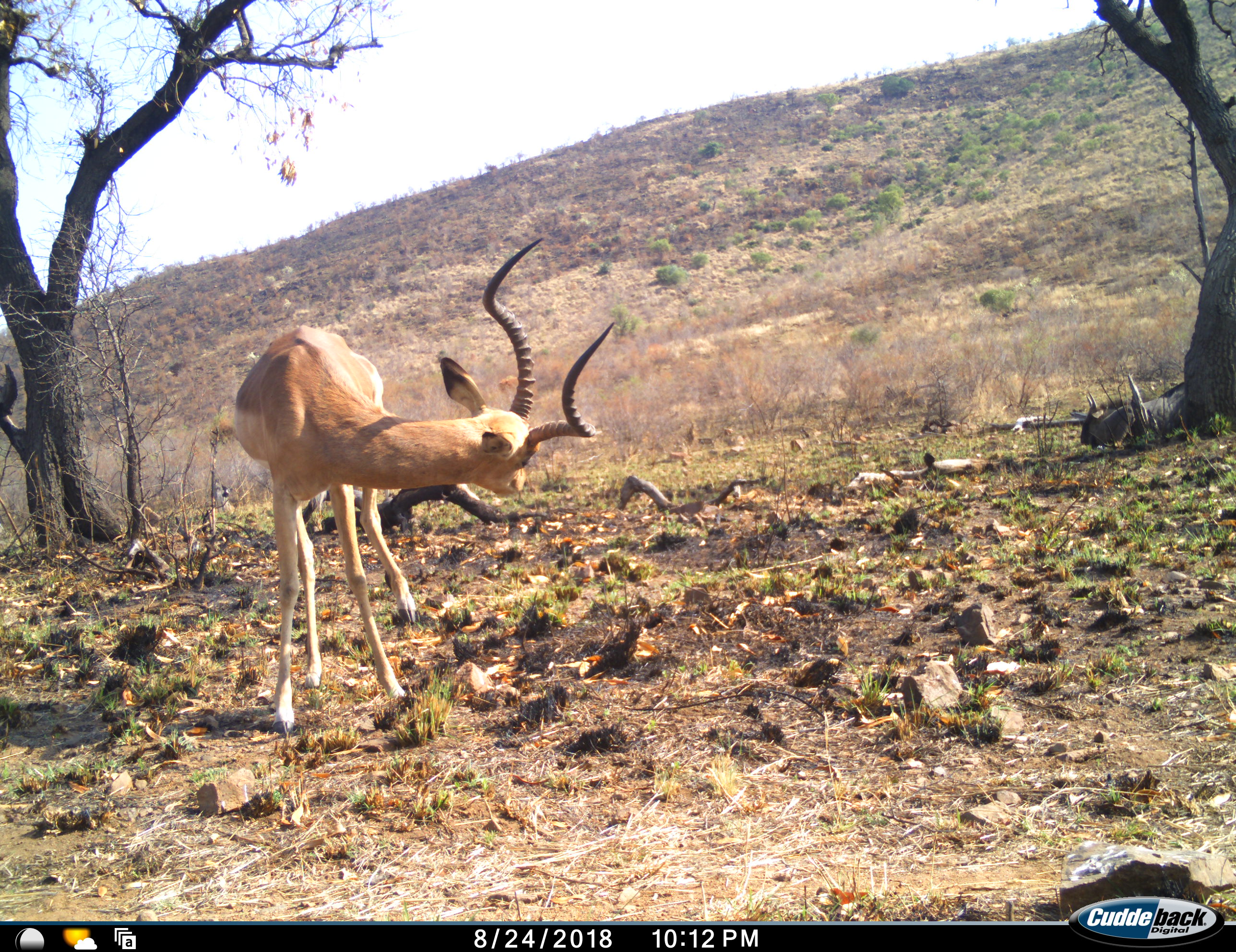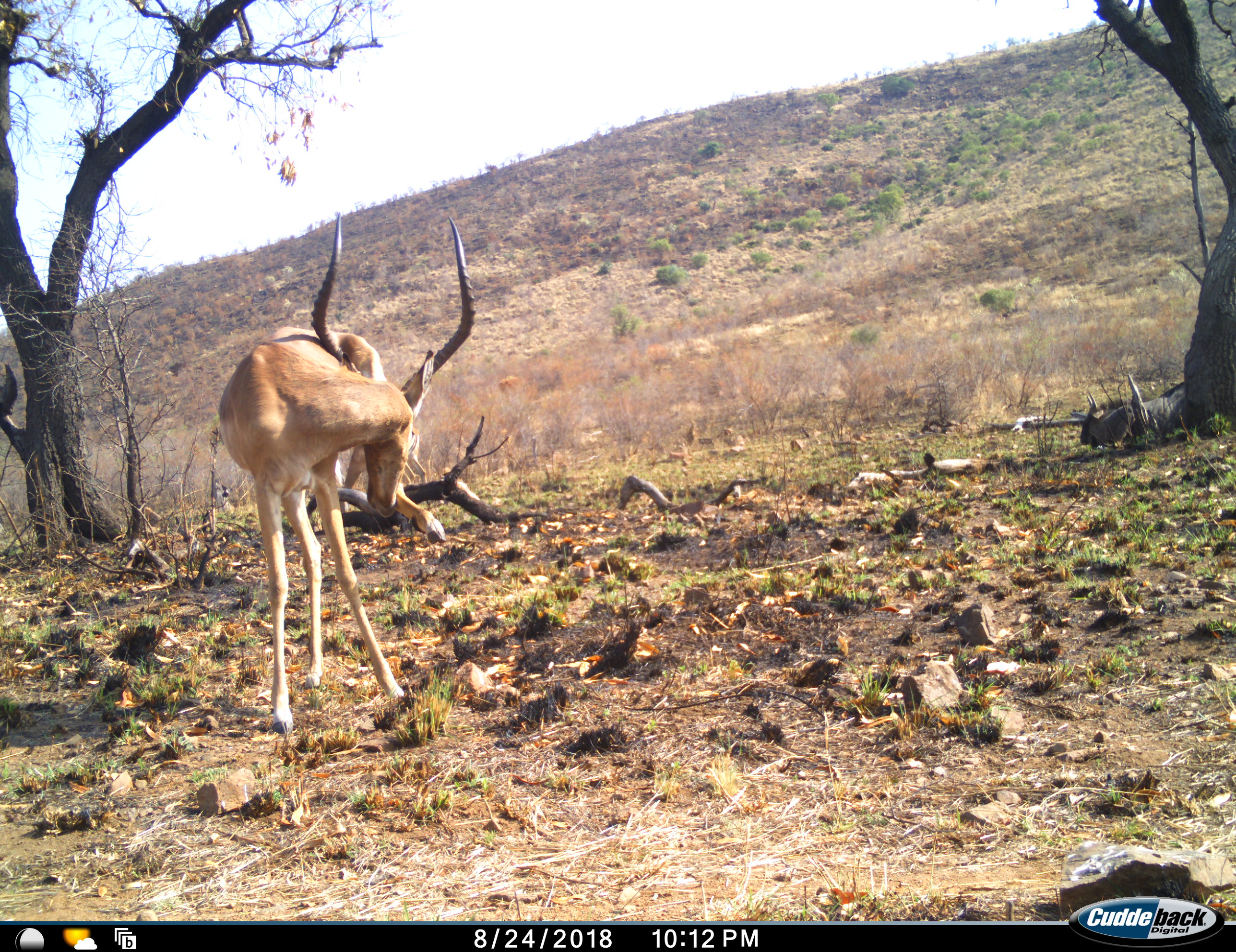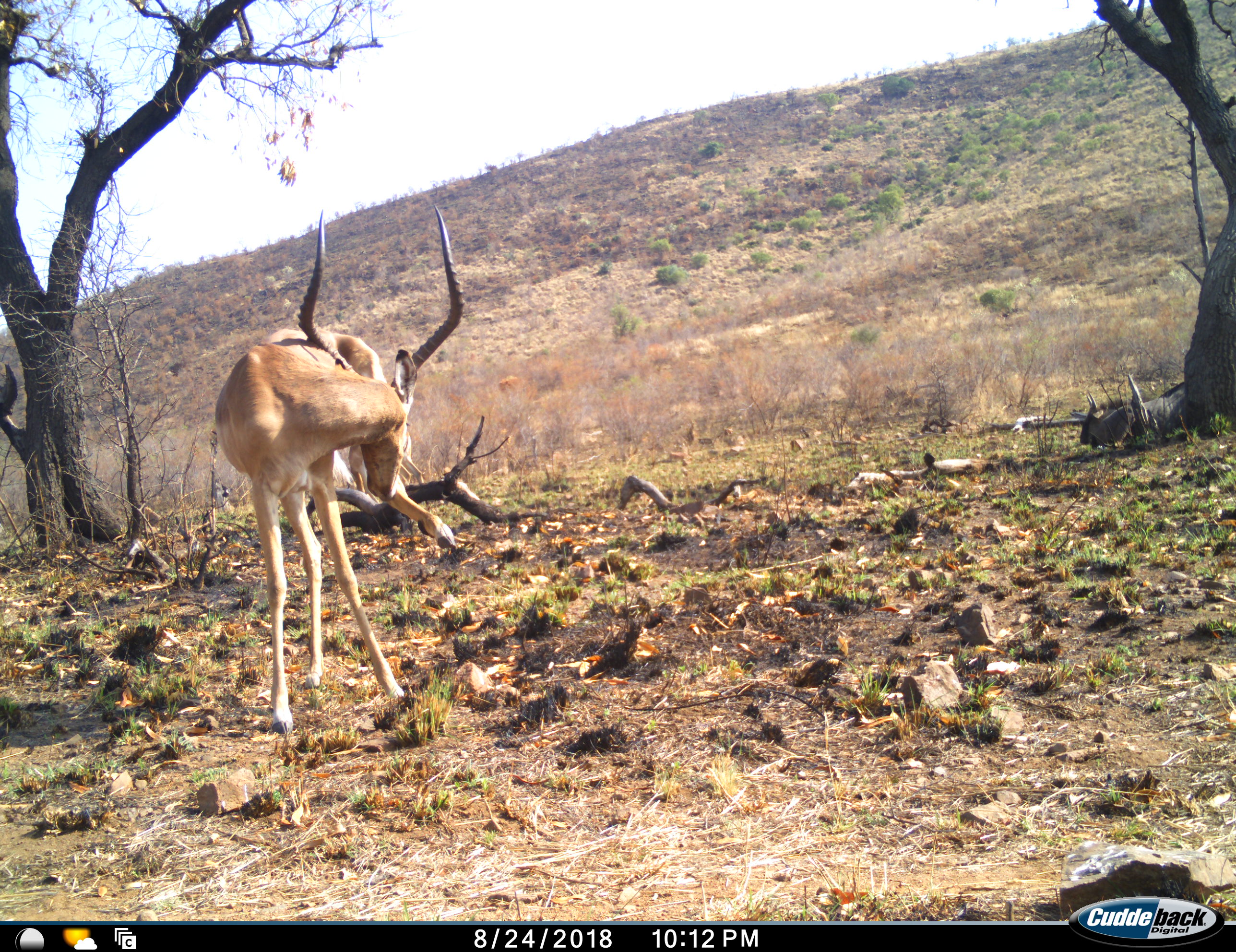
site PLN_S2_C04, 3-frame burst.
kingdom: Animalia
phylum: Chordata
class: Mammalia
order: Artiodactyla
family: Bovidae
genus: Aepyceros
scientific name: Aepyceros melampus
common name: impala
Impala (Aepyceros melampus), count 1. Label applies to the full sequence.